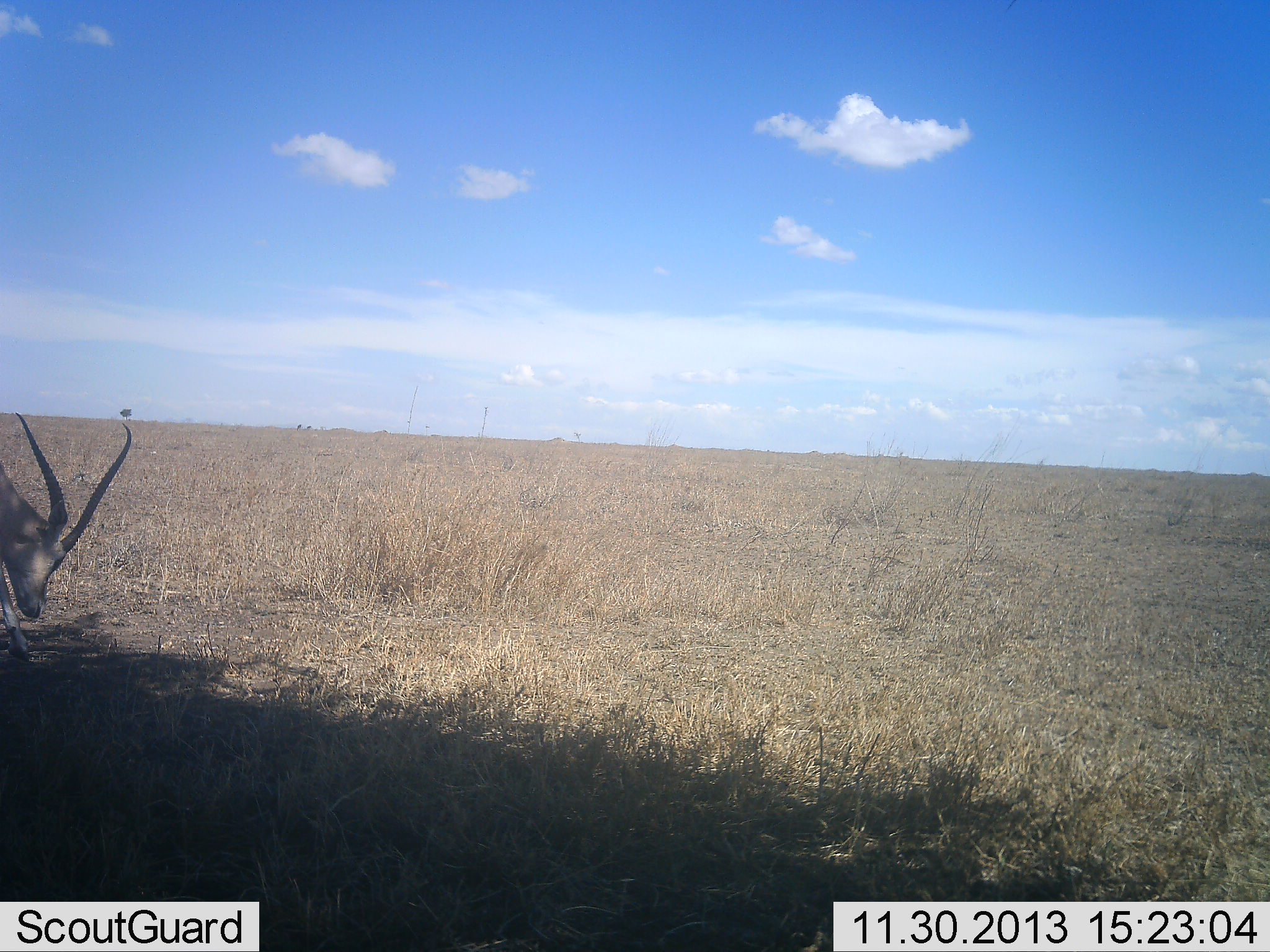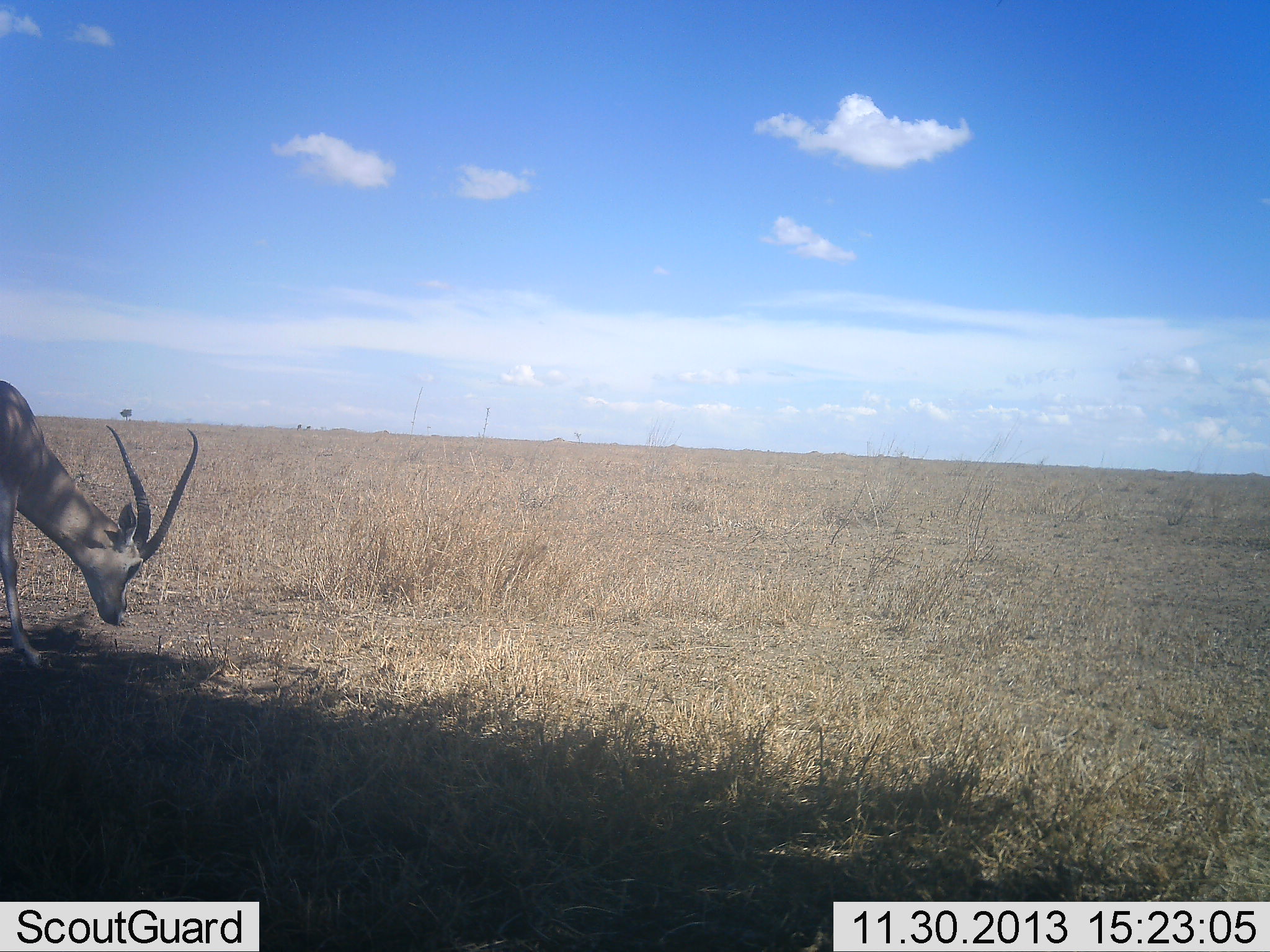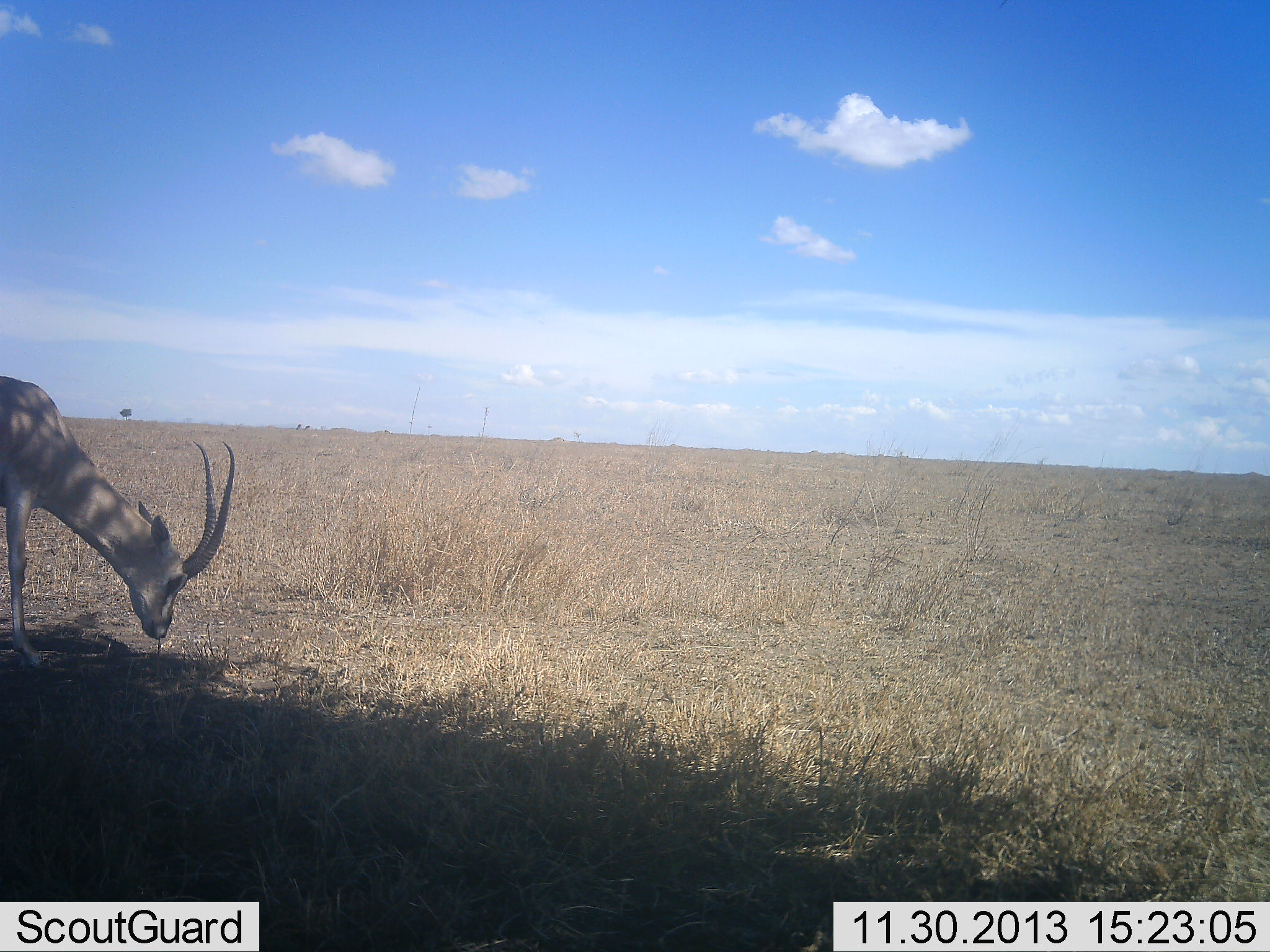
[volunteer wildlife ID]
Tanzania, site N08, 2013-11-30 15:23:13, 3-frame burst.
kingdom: Animalia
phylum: Chordata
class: Mammalia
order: Artiodactyla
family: Bovidae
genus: Nanger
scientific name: Nanger granti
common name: grant's gazelle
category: gazellegrants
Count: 1.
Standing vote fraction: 30%.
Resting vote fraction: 0%.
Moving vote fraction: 0%.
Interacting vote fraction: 0%.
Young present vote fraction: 0%.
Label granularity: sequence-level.